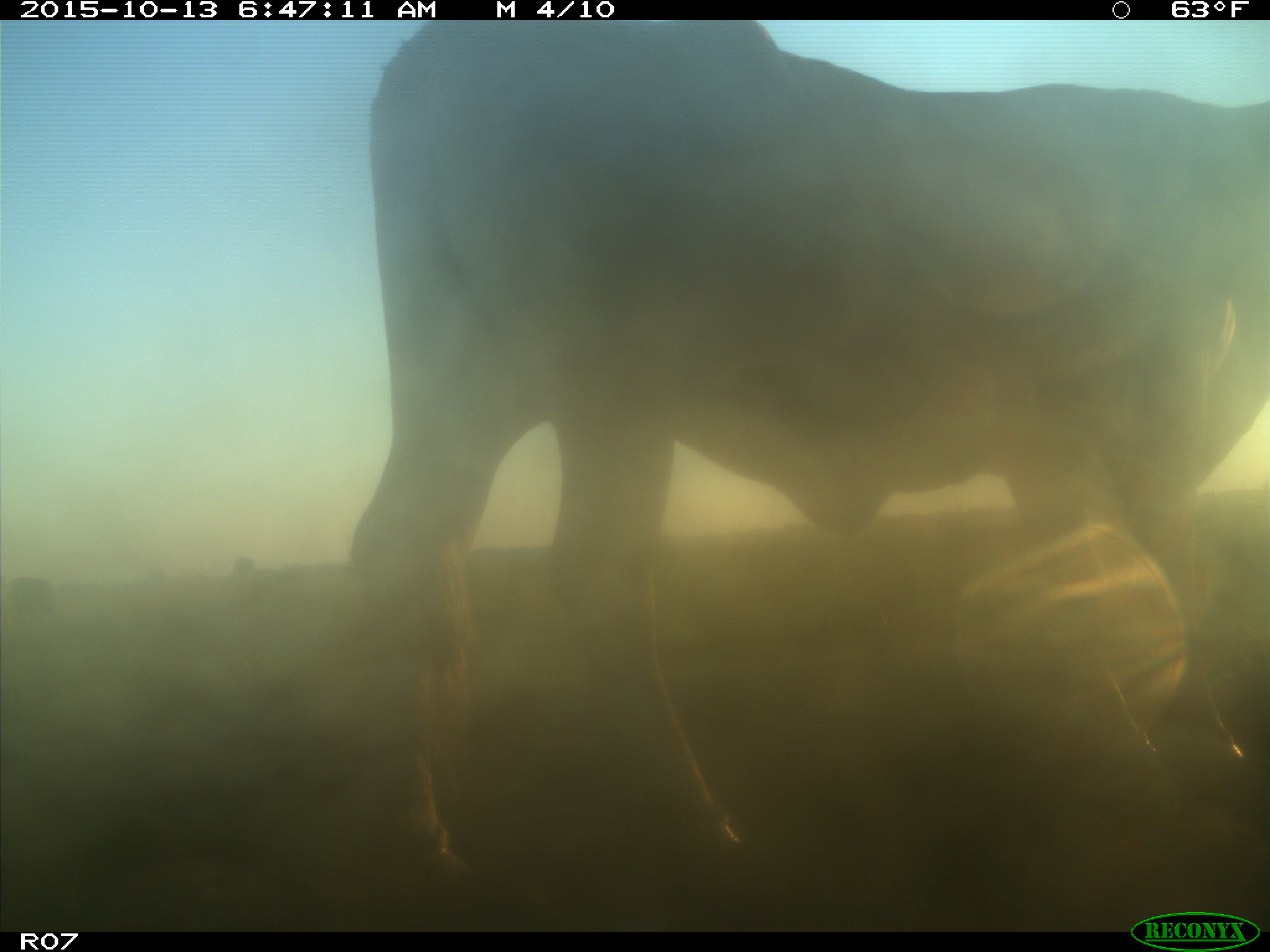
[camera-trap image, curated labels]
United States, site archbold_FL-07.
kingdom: Animalia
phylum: Chordata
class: Mammalia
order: Artiodactyla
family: Bovidae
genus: Bos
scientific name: Bos taurus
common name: domestic cow